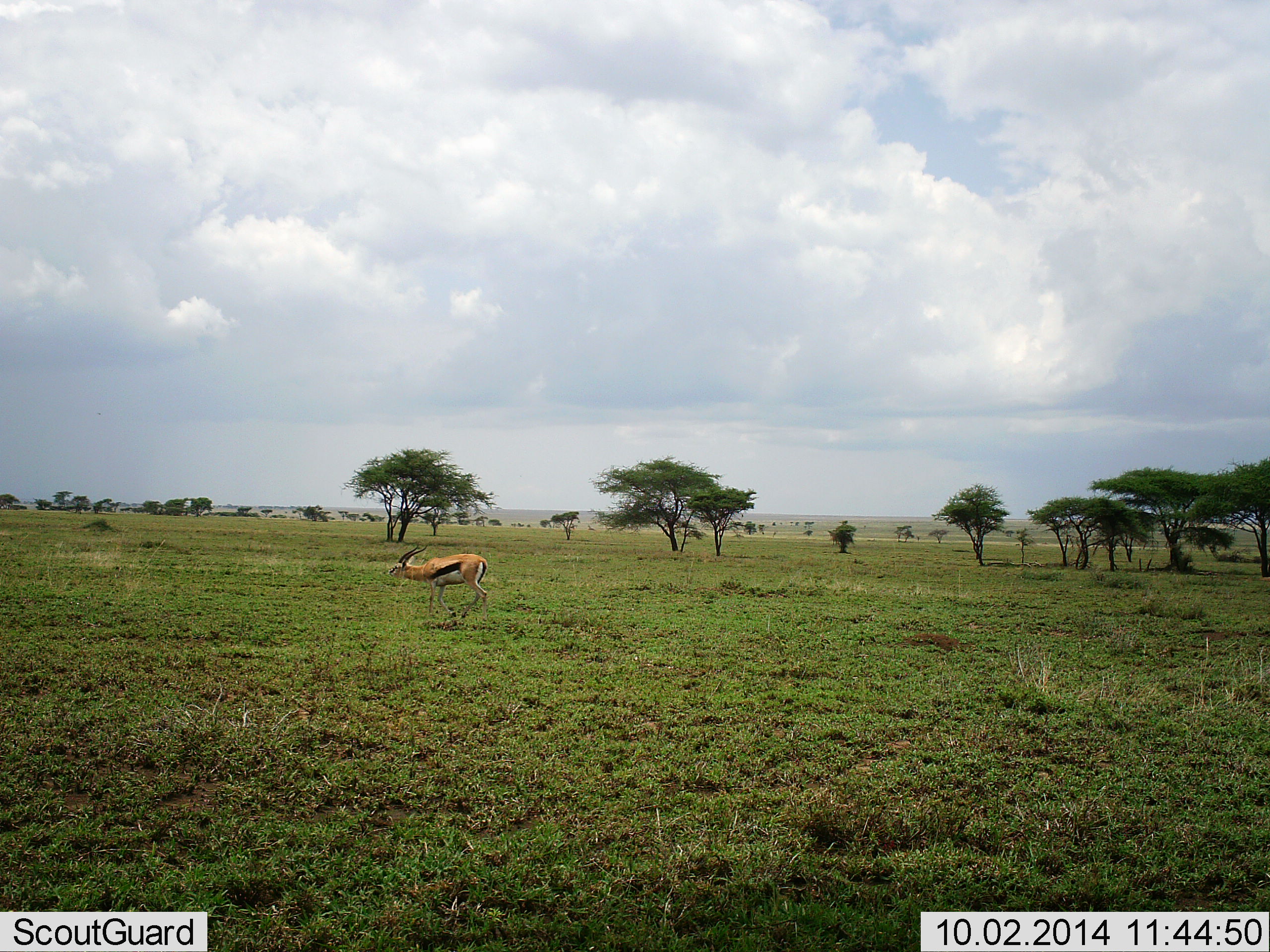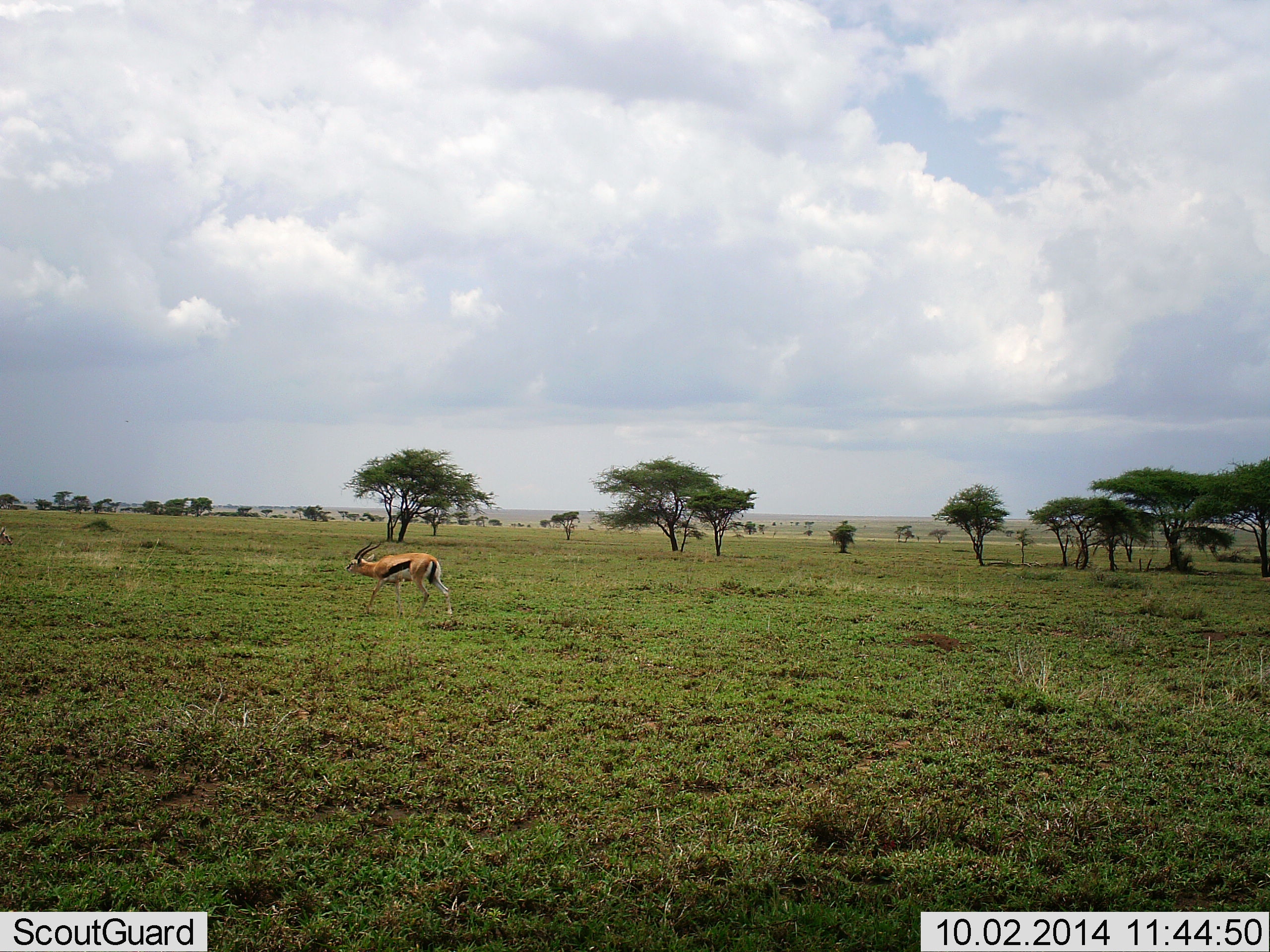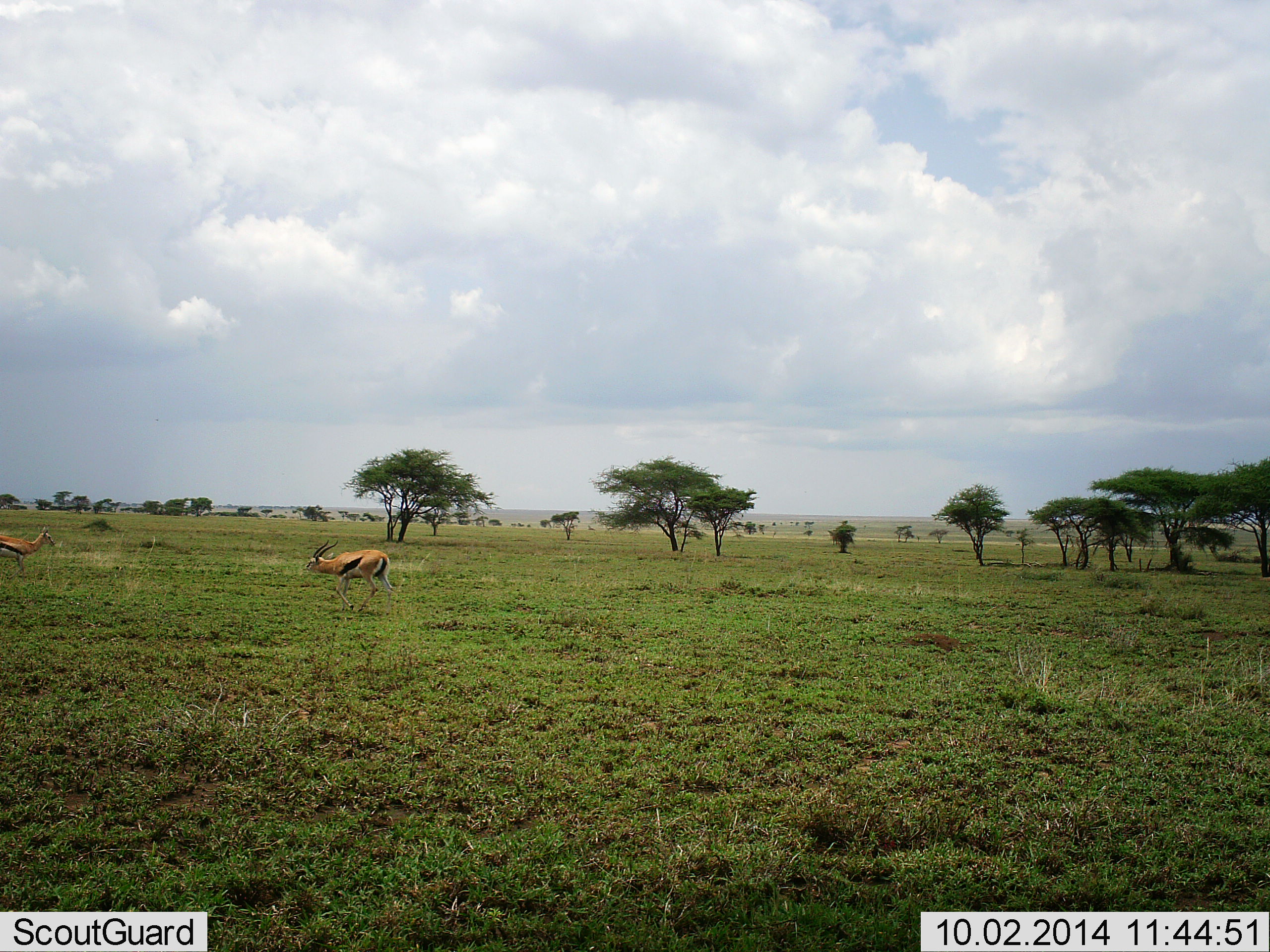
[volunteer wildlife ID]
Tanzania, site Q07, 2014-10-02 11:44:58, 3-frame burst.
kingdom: Animalia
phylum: Chordata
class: Mammalia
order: Artiodactyla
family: Bovidae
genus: Eudorcas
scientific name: Eudorcas thomsonii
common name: thomson's gazelle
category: gazellethomsons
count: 2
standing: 0%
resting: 0%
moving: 90%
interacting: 20%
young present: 0%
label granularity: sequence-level